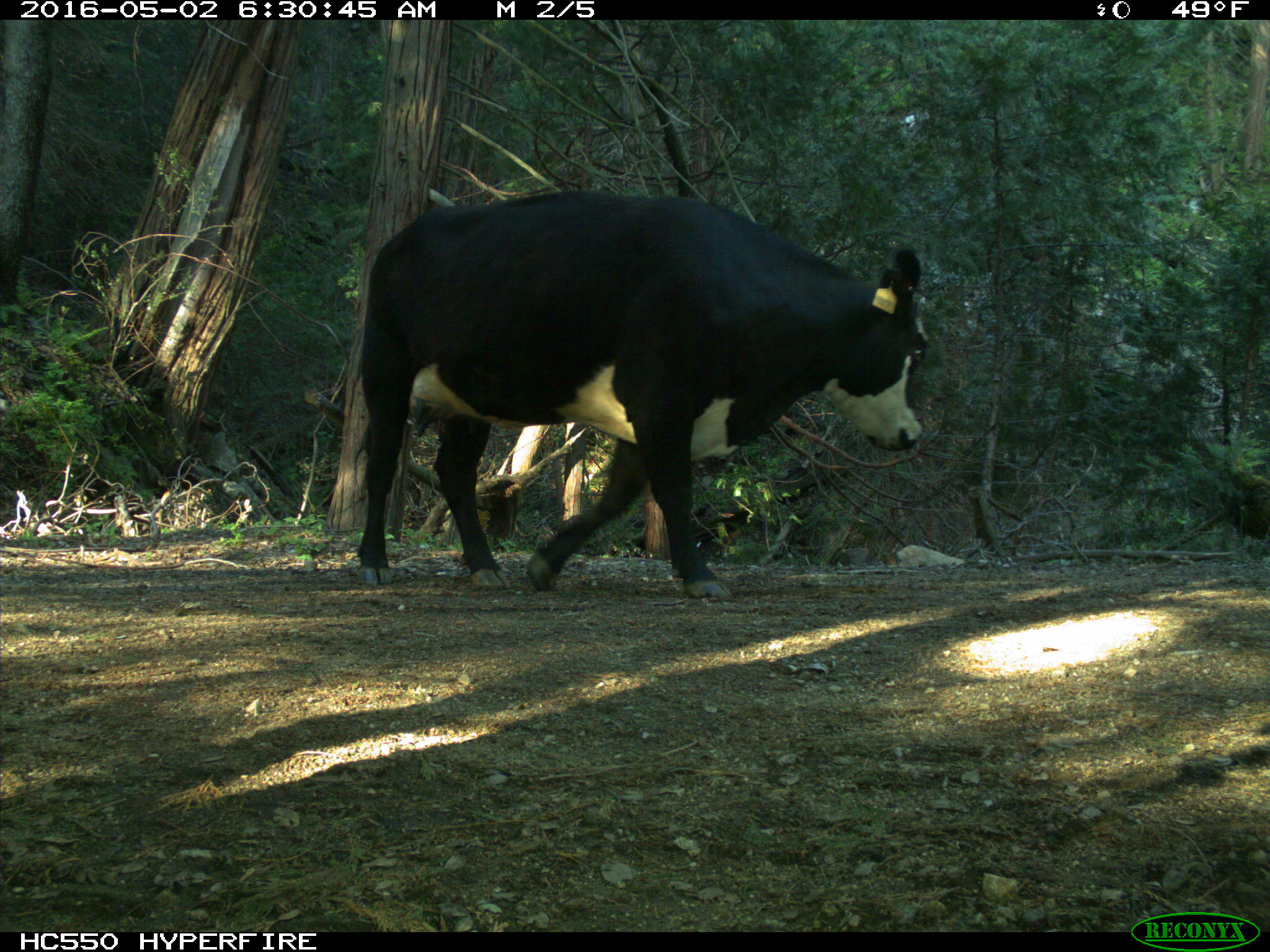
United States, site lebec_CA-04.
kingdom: Animalia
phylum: Chordata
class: Mammalia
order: Artiodactyla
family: Bovidae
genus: Bos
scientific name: Bos taurus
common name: domestic cow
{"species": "Bos taurus (domestic cow)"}